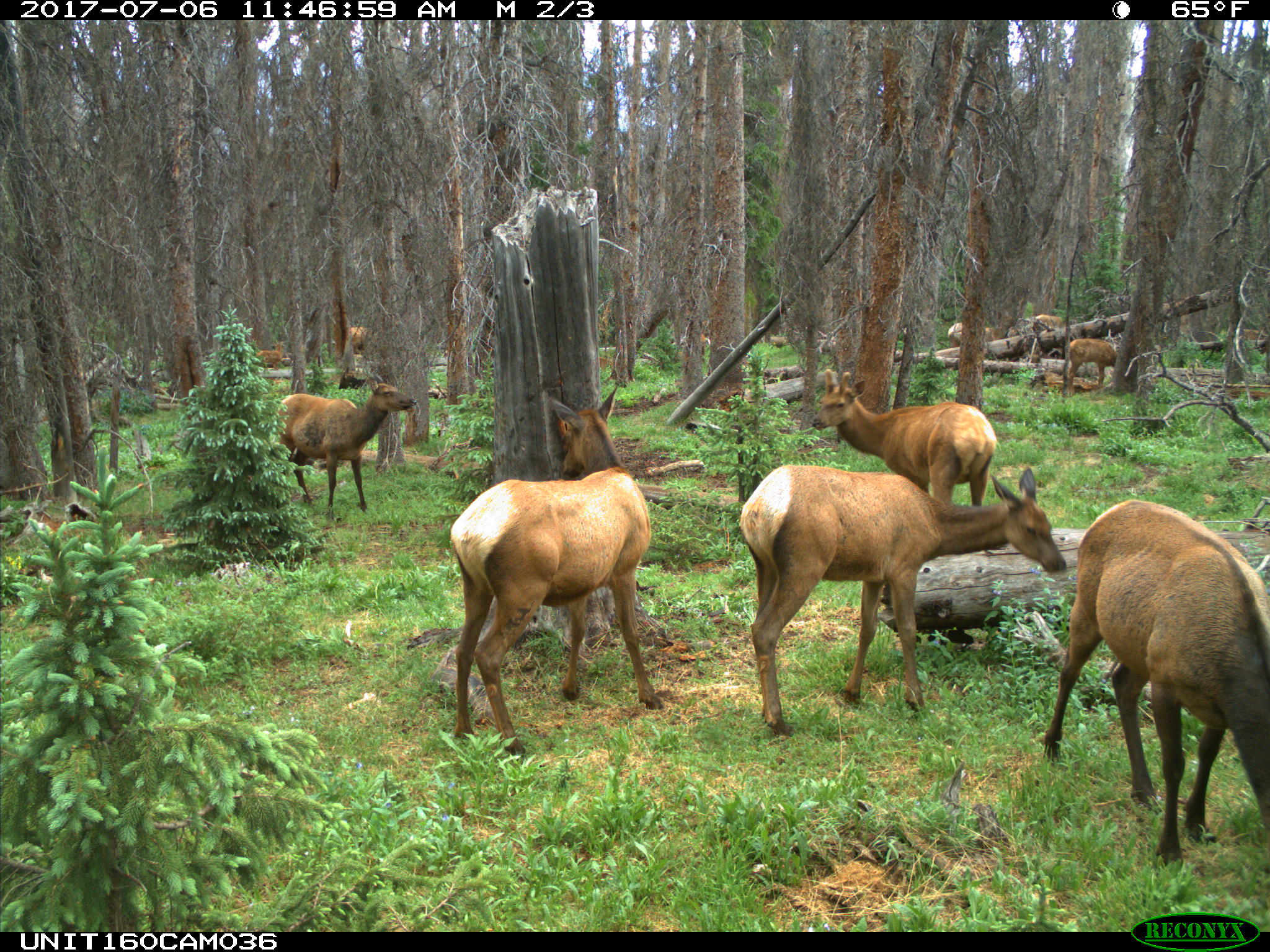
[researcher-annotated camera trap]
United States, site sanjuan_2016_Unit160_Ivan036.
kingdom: Animalia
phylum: Chordata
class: Mammalia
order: Artiodactyla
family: Cervidae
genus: Cervus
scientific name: Cervus elaphus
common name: red deer